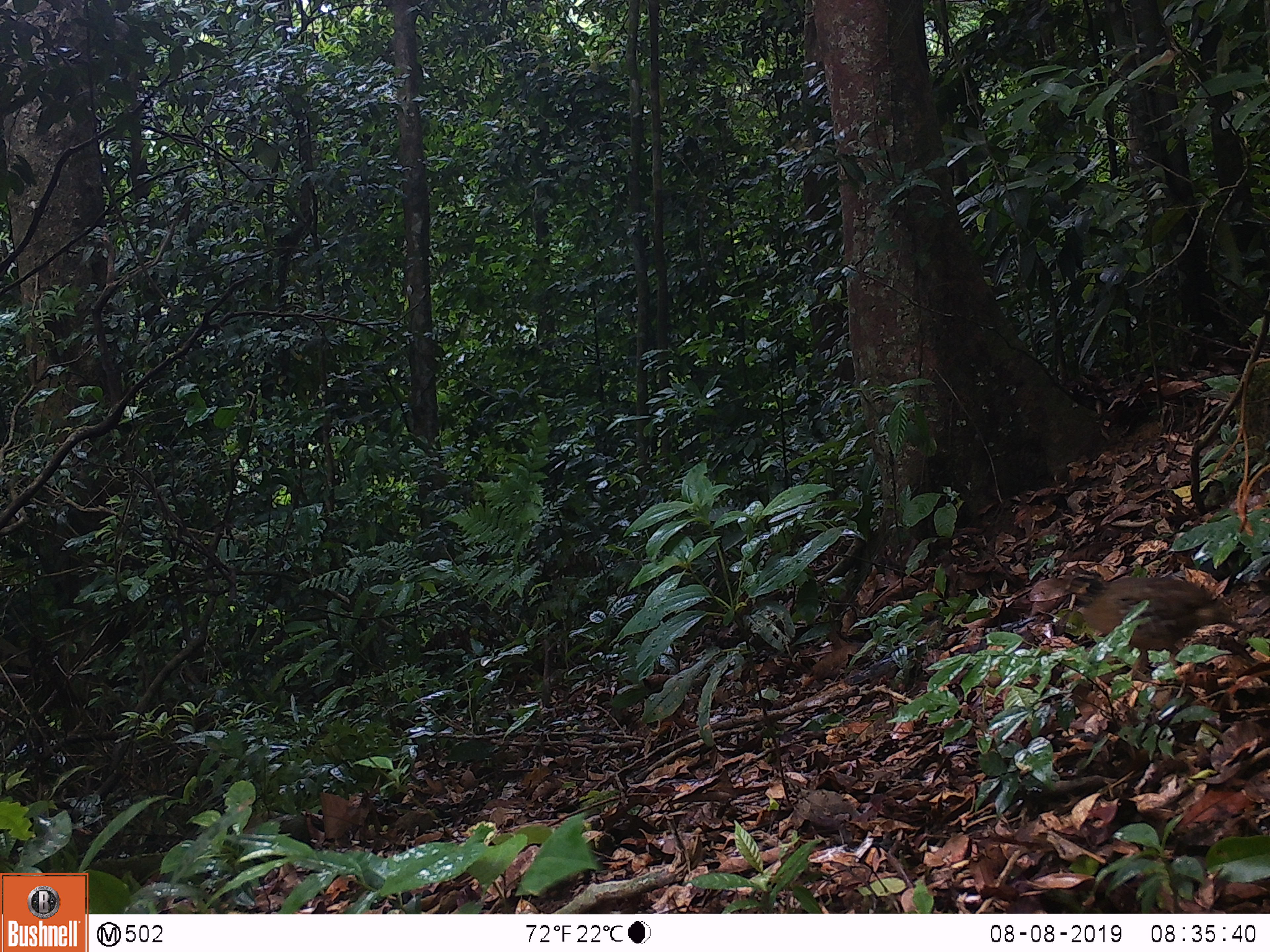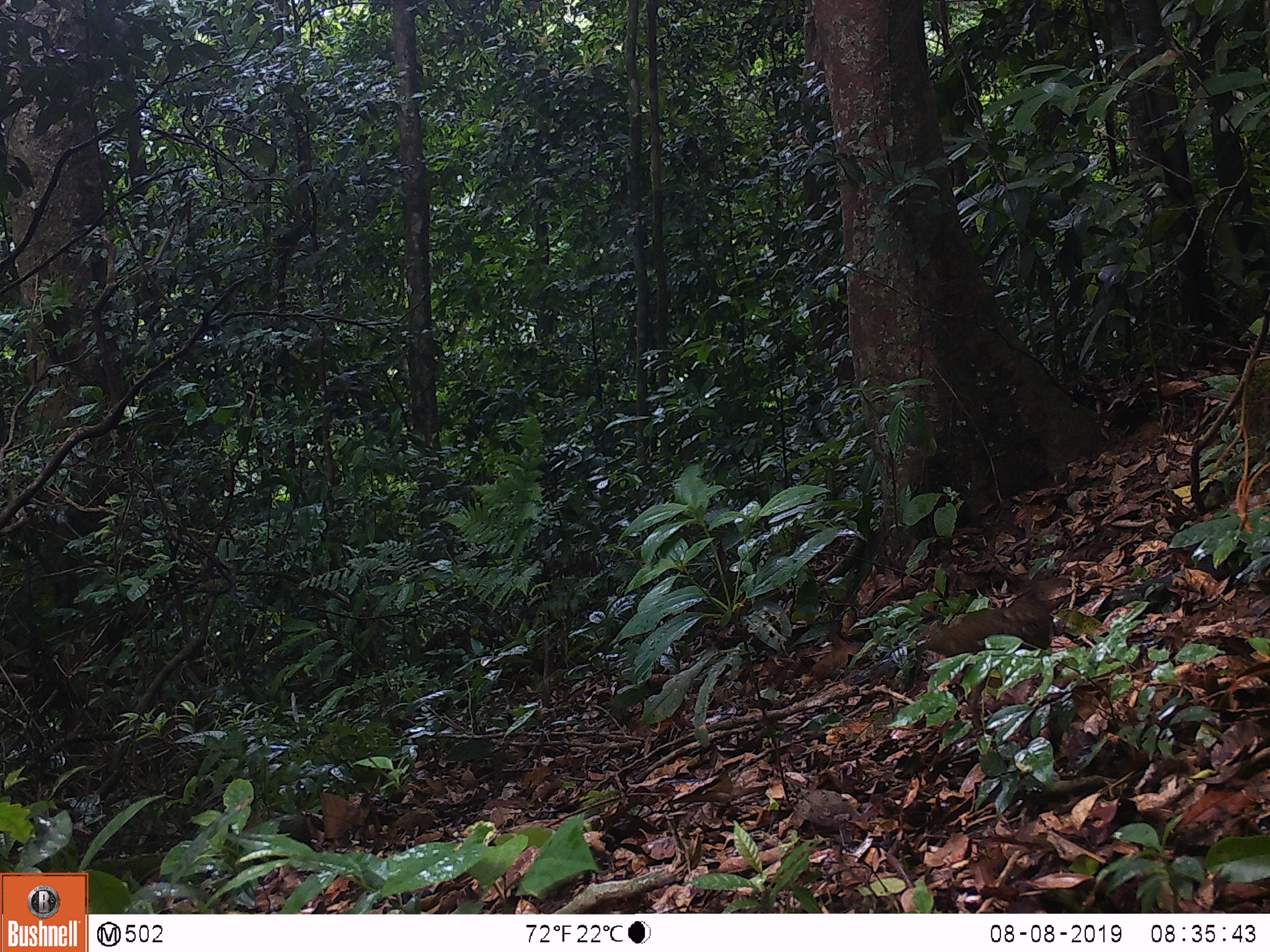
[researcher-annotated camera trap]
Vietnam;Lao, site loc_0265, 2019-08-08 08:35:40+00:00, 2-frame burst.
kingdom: Animalia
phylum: Chordata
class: Aves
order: Galliformes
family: Phasianidae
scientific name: Phasianidae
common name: partridge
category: unidentified partridge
Unidentified partridge (partridge) (Phasianidae). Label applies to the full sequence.